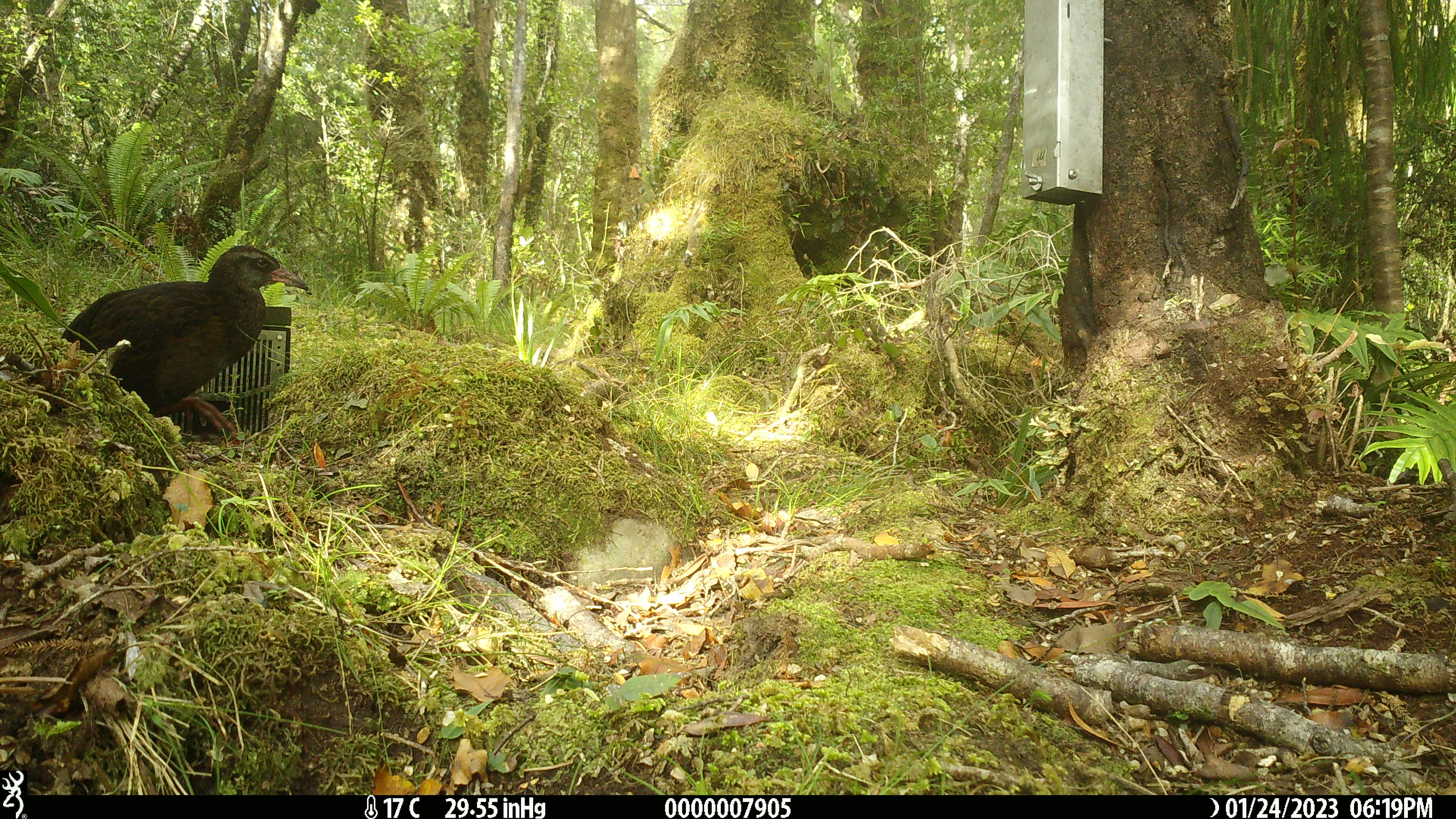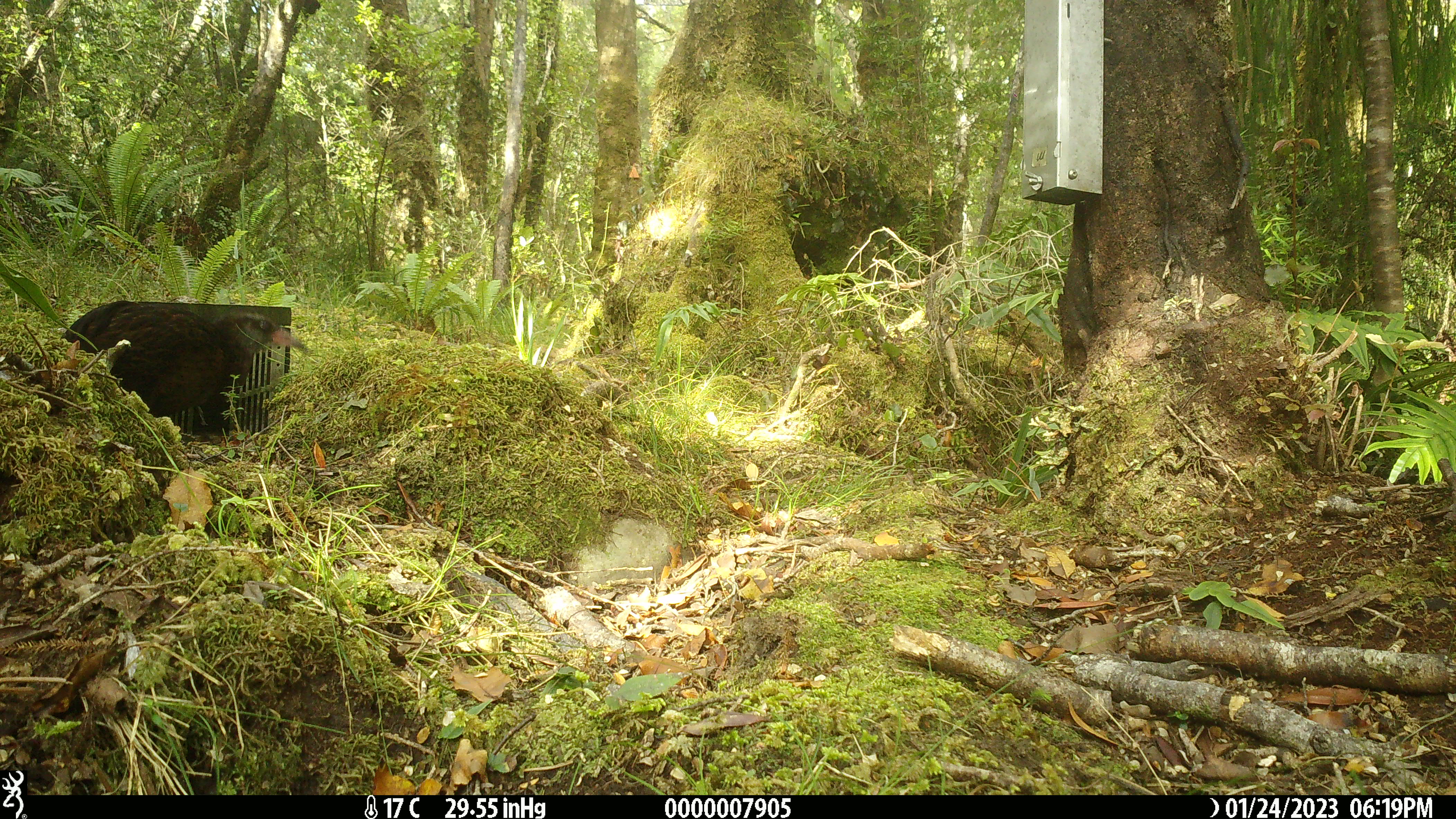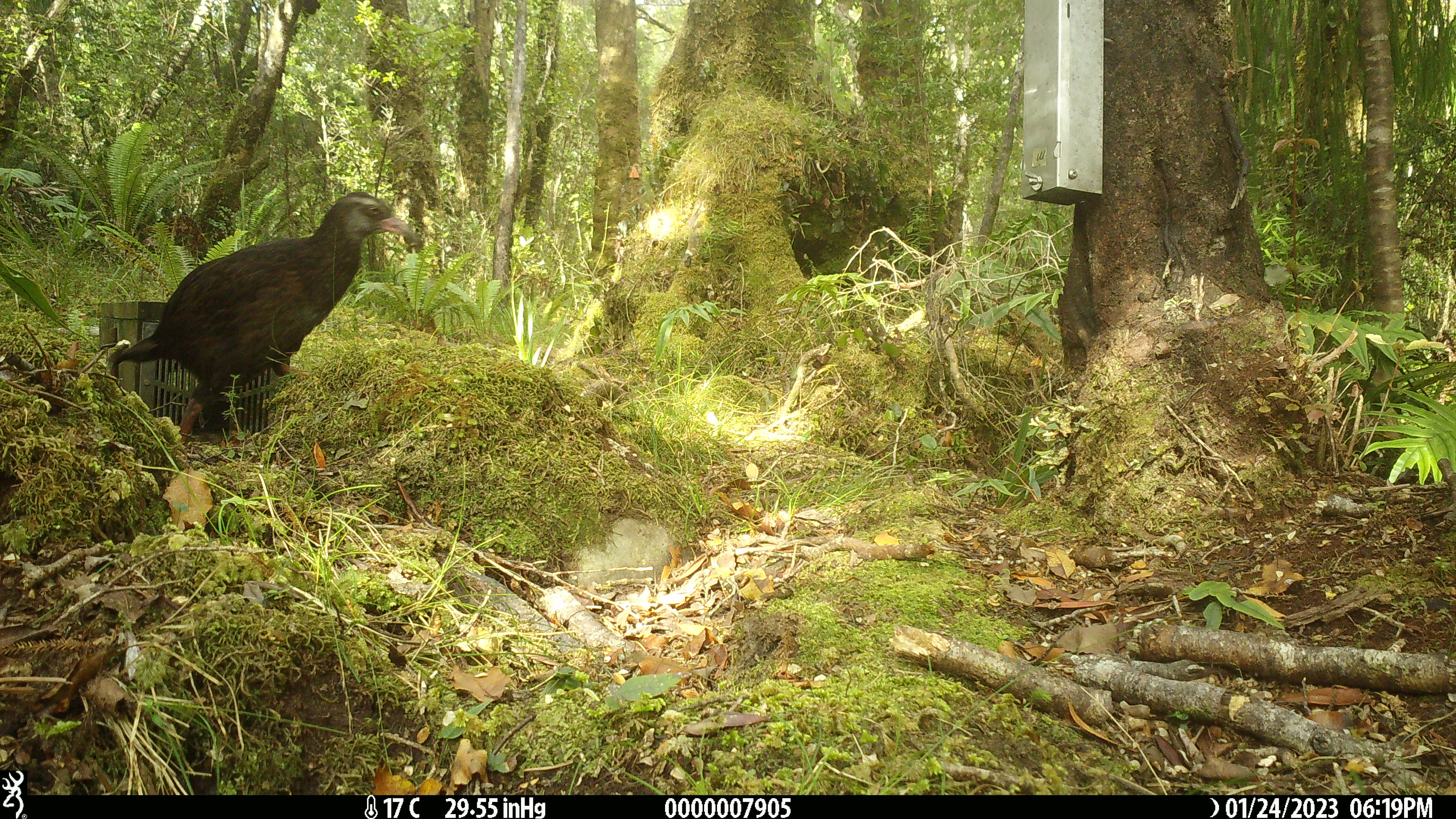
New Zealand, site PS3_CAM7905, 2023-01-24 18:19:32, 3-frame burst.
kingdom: Animalia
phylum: Chordata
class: Aves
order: Gruiformes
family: Rallidae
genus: Gallirallus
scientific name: Gallirallus australis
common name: weka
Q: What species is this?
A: Weka (Gallirallus australis).